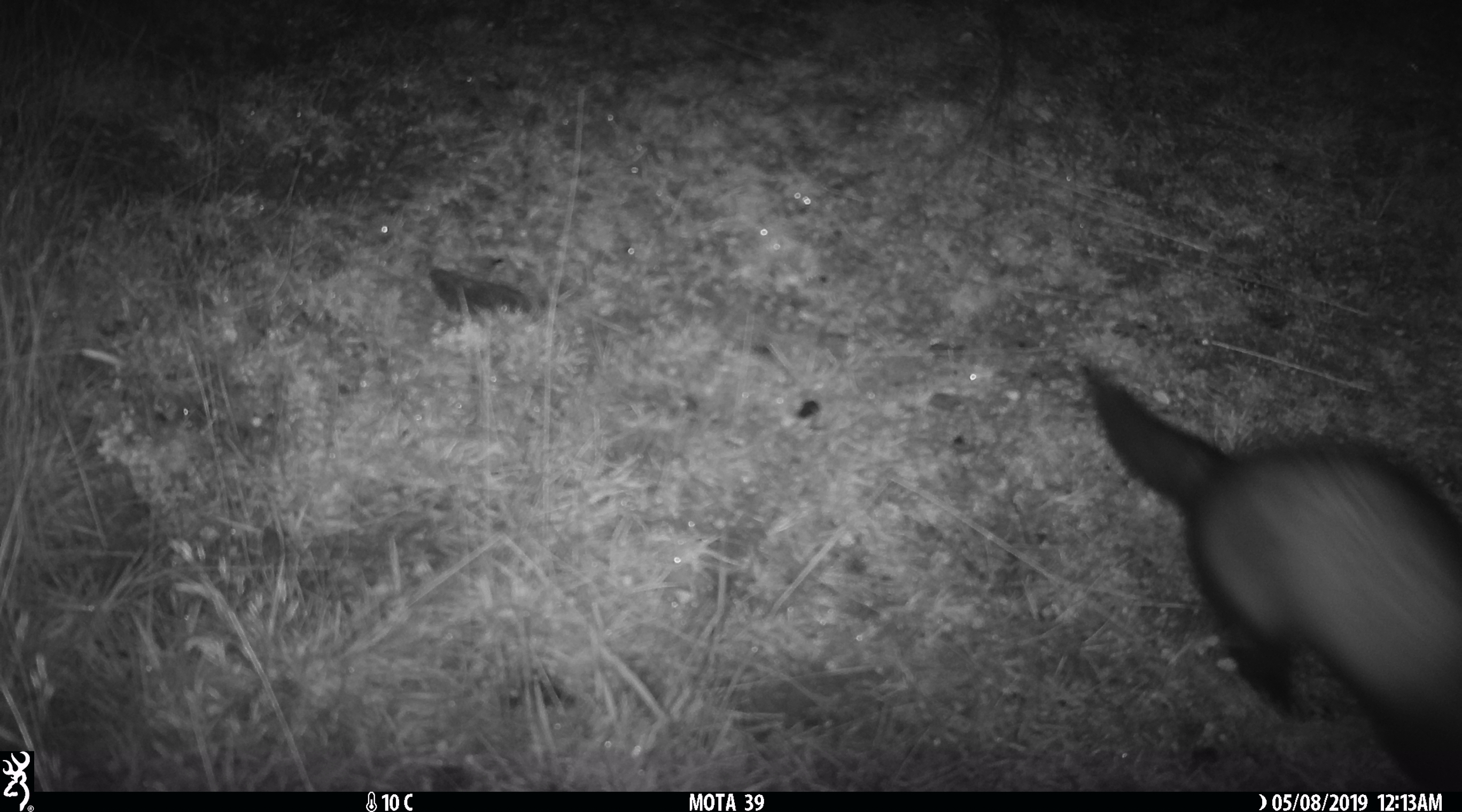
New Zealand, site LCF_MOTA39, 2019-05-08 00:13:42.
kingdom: Animalia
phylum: Chordata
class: Mammalia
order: Carnivora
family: Mustelidae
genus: Mustela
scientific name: Mustela furo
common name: ferret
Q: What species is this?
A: Ferret (Mustela furo).